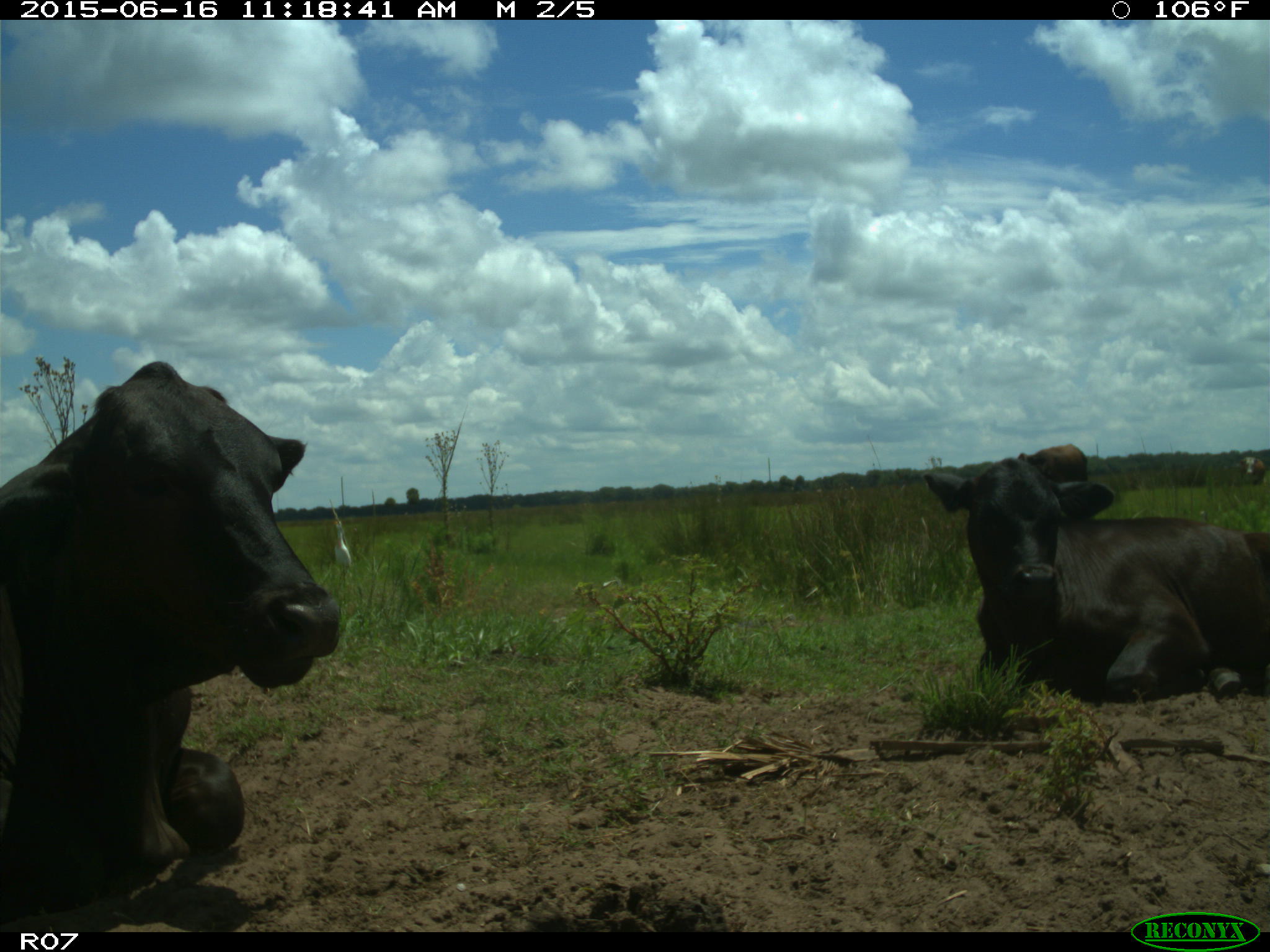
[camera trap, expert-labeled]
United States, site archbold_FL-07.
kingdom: Animalia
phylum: Chordata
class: Mammalia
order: Artiodactyla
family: Bovidae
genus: Bos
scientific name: Bos taurus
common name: domestic cow